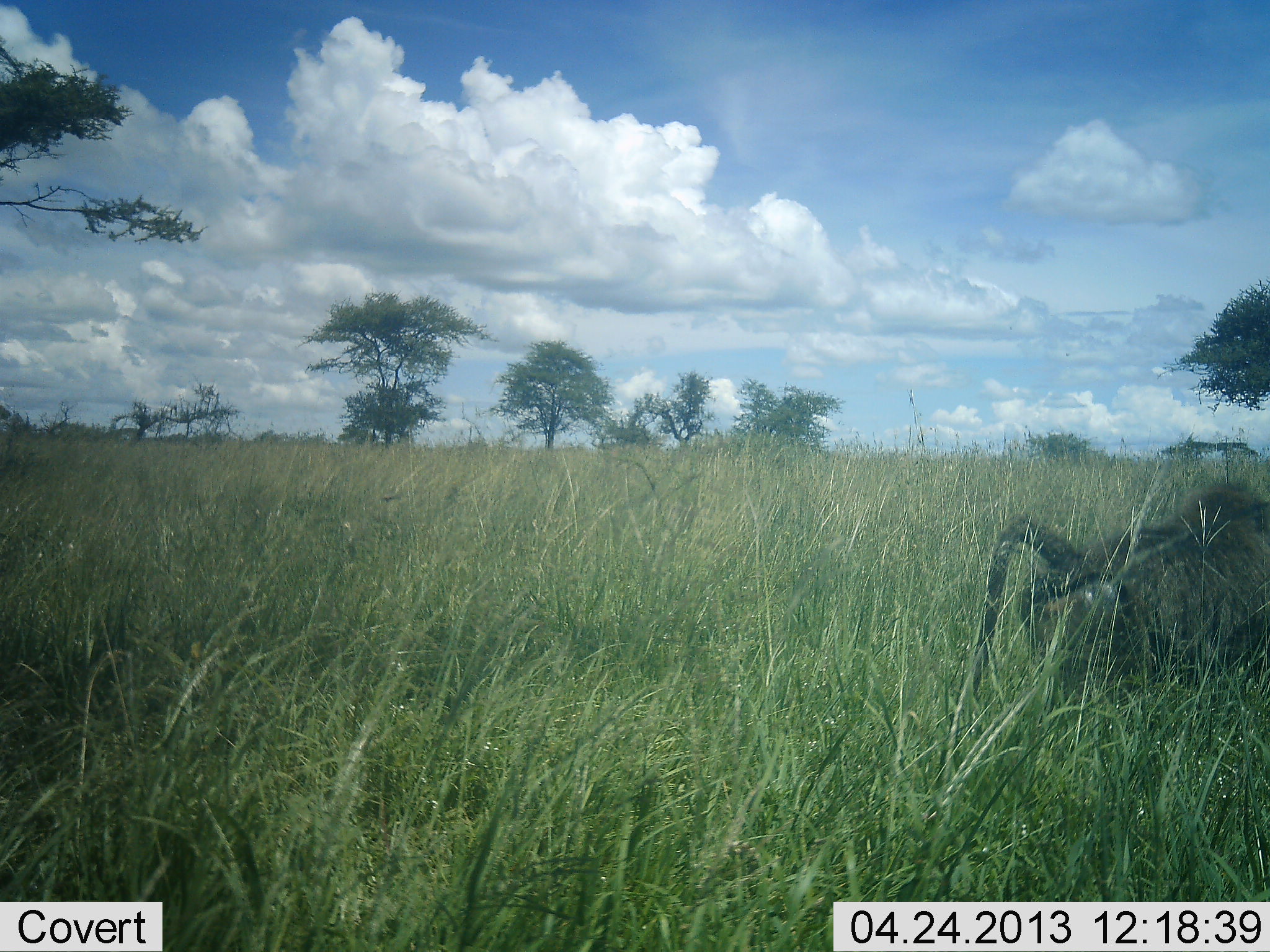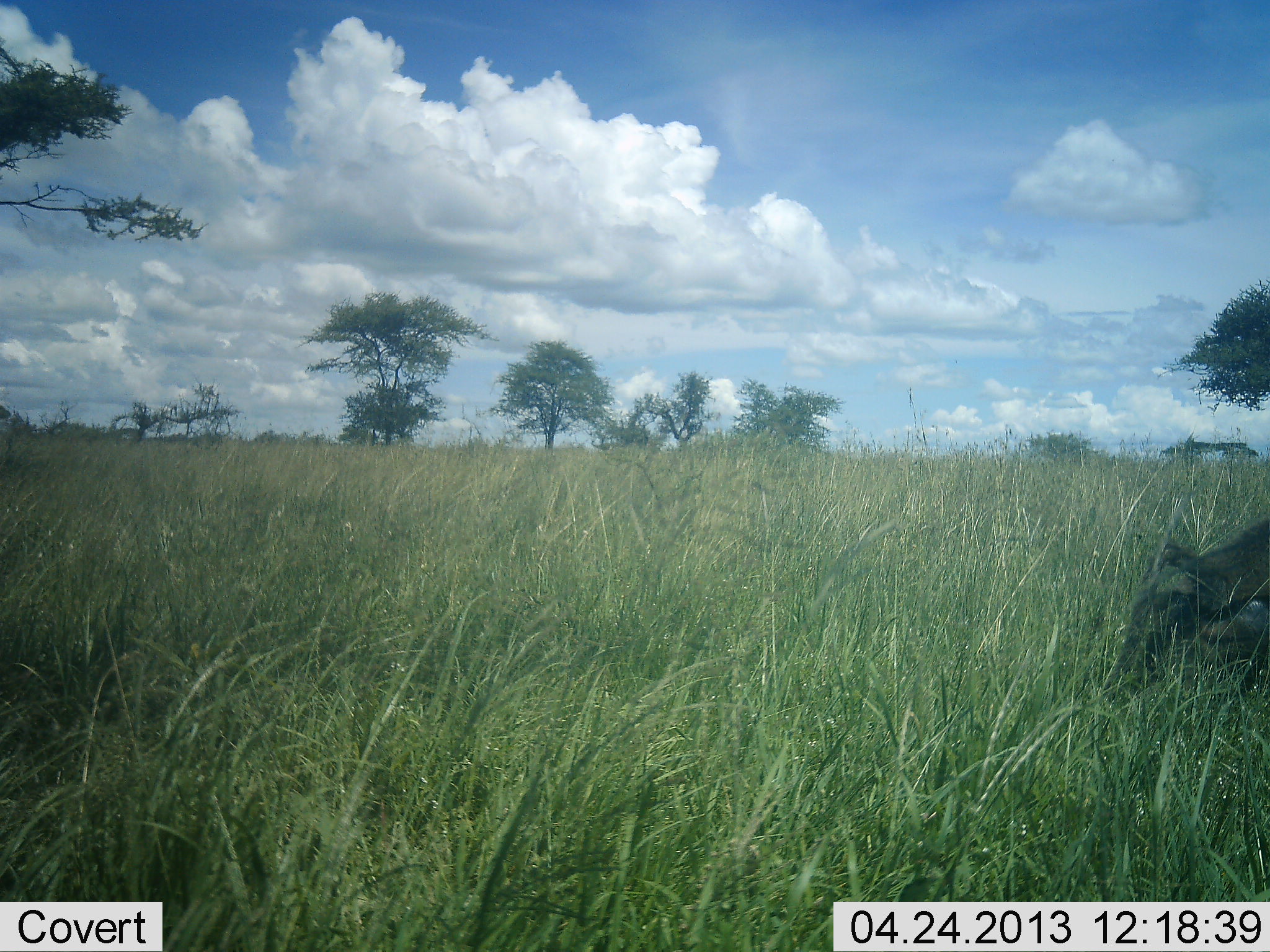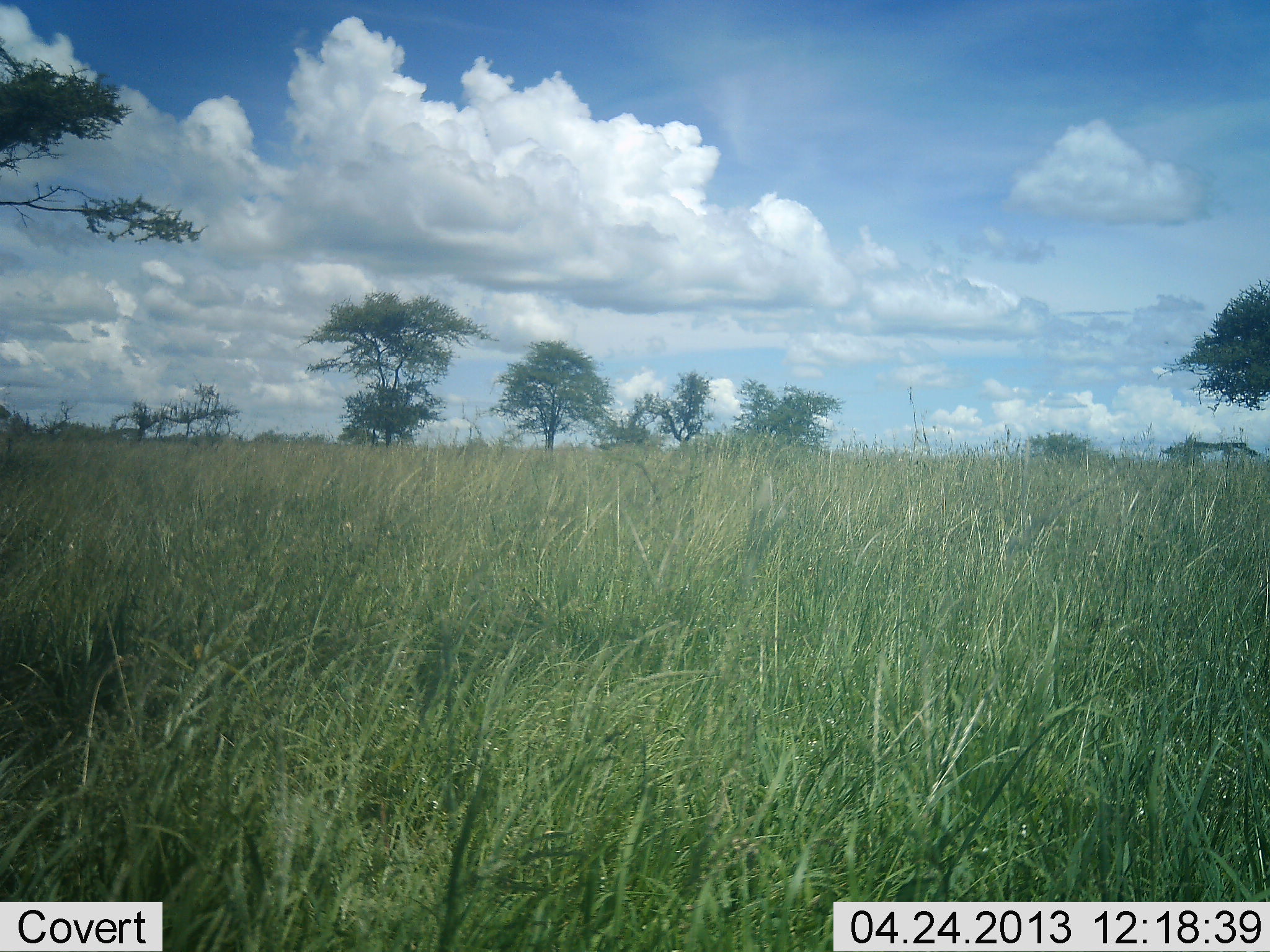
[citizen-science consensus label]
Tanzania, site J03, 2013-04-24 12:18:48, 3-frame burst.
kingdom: Animalia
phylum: Chordata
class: Mammalia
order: Primates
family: Cercopithecidae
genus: Papio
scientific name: Papio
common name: baboon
Baboon (Papio), count 1. Behavior (volunteer vote fractions): standing 4%, resting 0%, moving 96%, interacting 0%. Young present (vote fraction): 0%. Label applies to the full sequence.